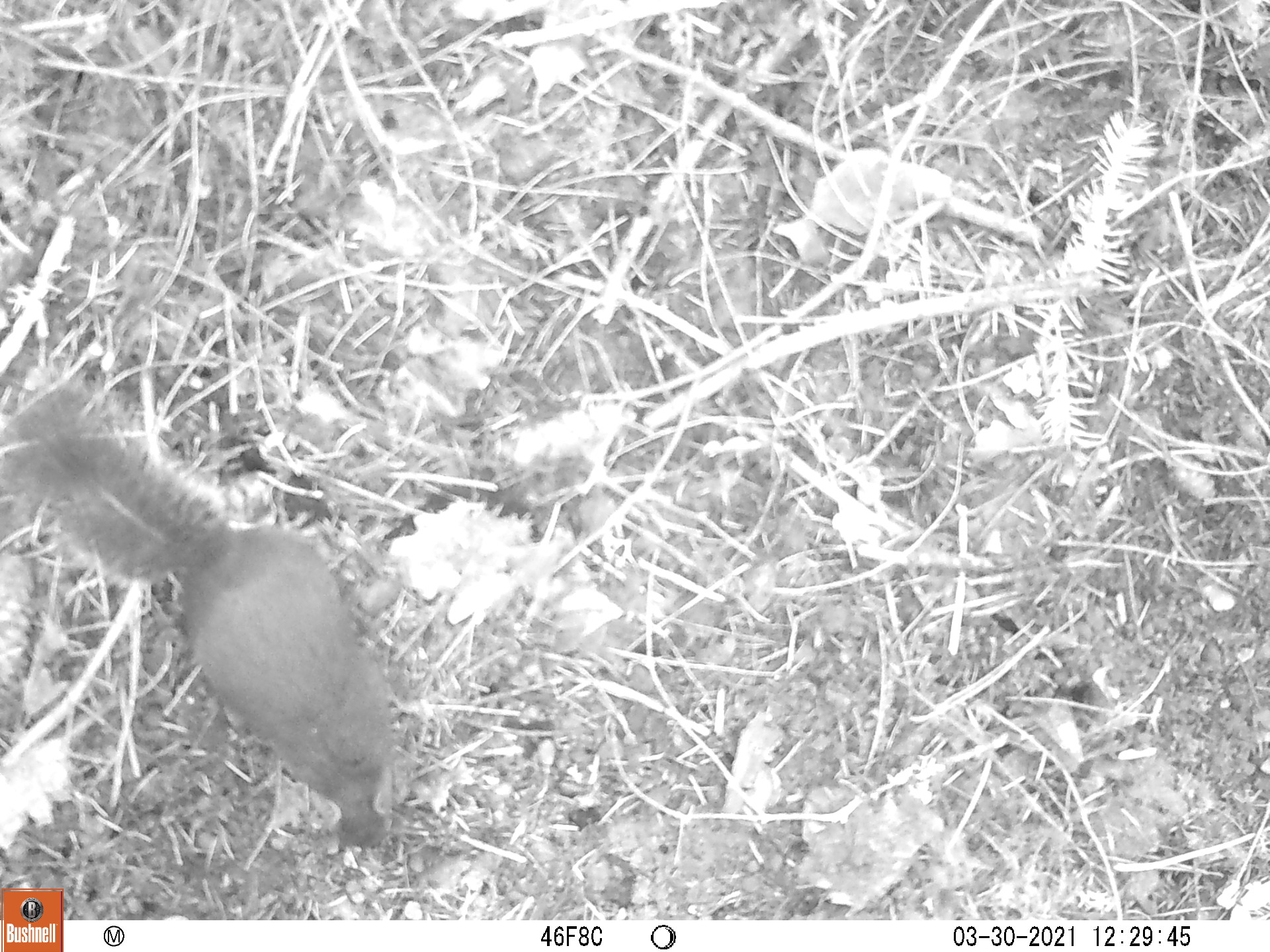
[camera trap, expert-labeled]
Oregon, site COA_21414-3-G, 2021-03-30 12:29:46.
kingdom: Animalia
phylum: Chordata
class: Mammalia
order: Rodentia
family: Sciuridae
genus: Tamiasciurus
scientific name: Tamiasciurus douglasii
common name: douglas squirrel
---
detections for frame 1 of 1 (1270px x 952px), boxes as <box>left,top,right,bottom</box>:
douglas squirrel: <box>1,361,461,864</box>